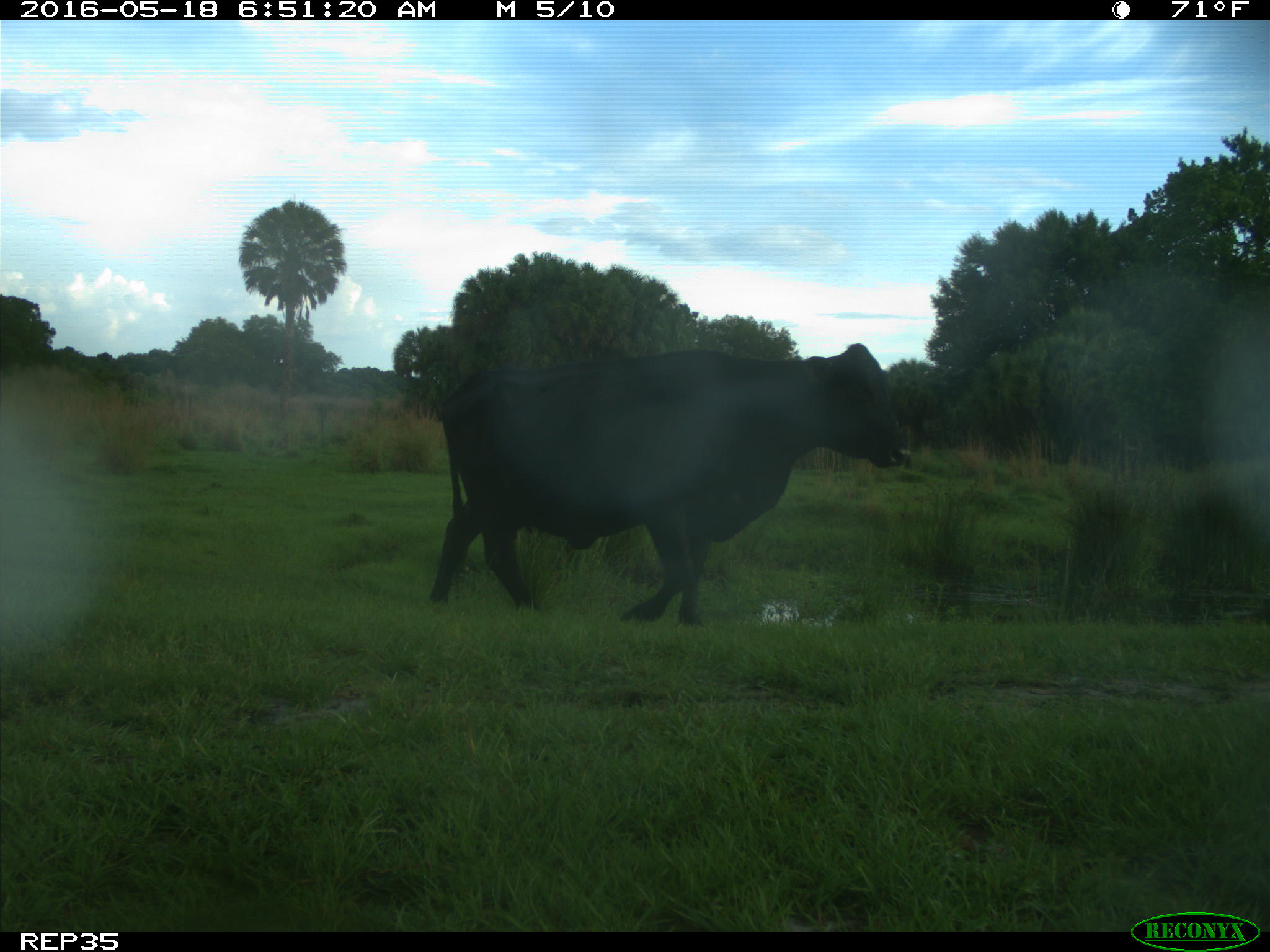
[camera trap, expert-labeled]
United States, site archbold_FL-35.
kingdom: Animalia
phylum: Chordata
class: Mammalia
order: Artiodactyla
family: Bovidae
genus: Bos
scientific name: Bos taurus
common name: domestic cow